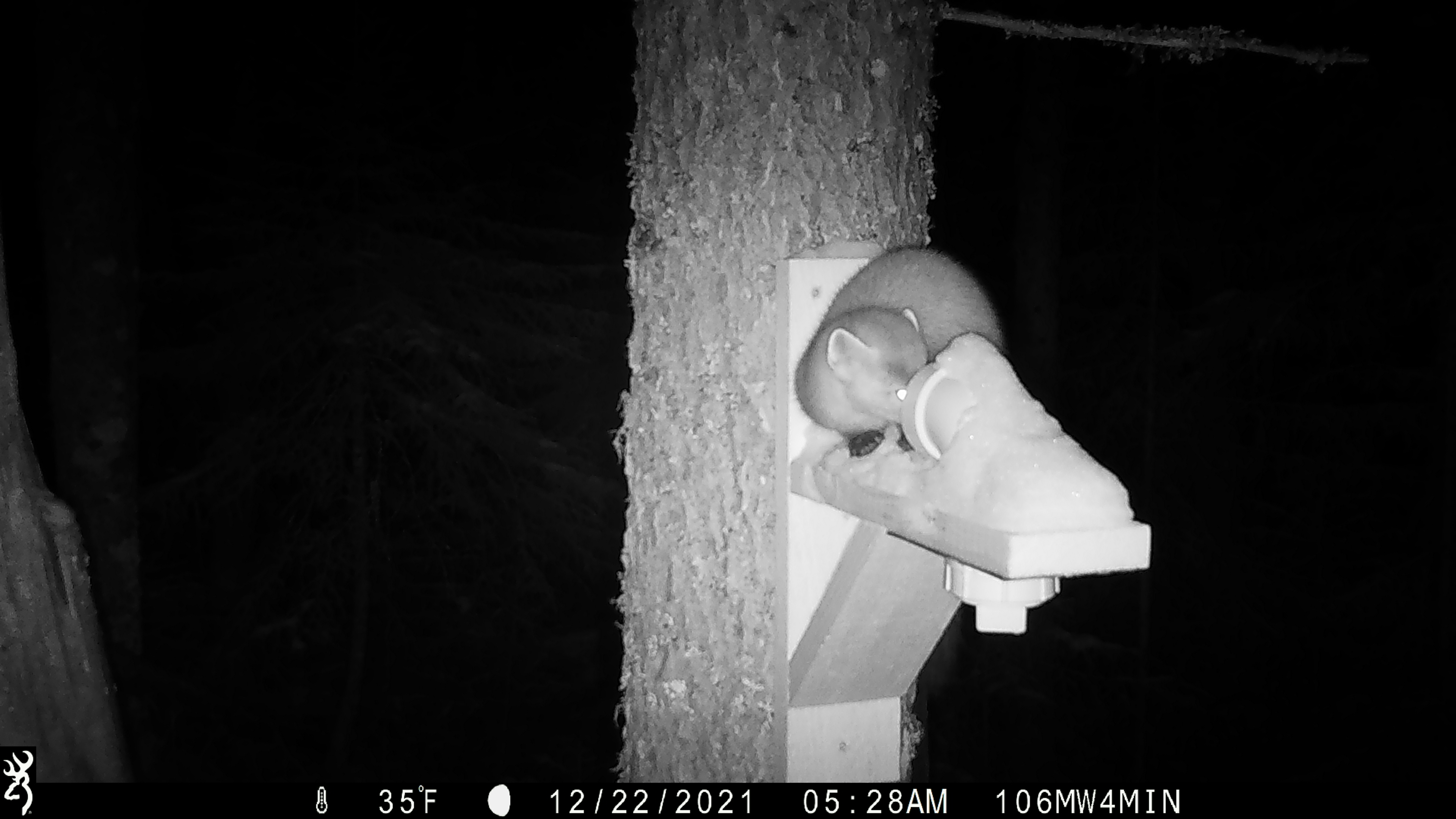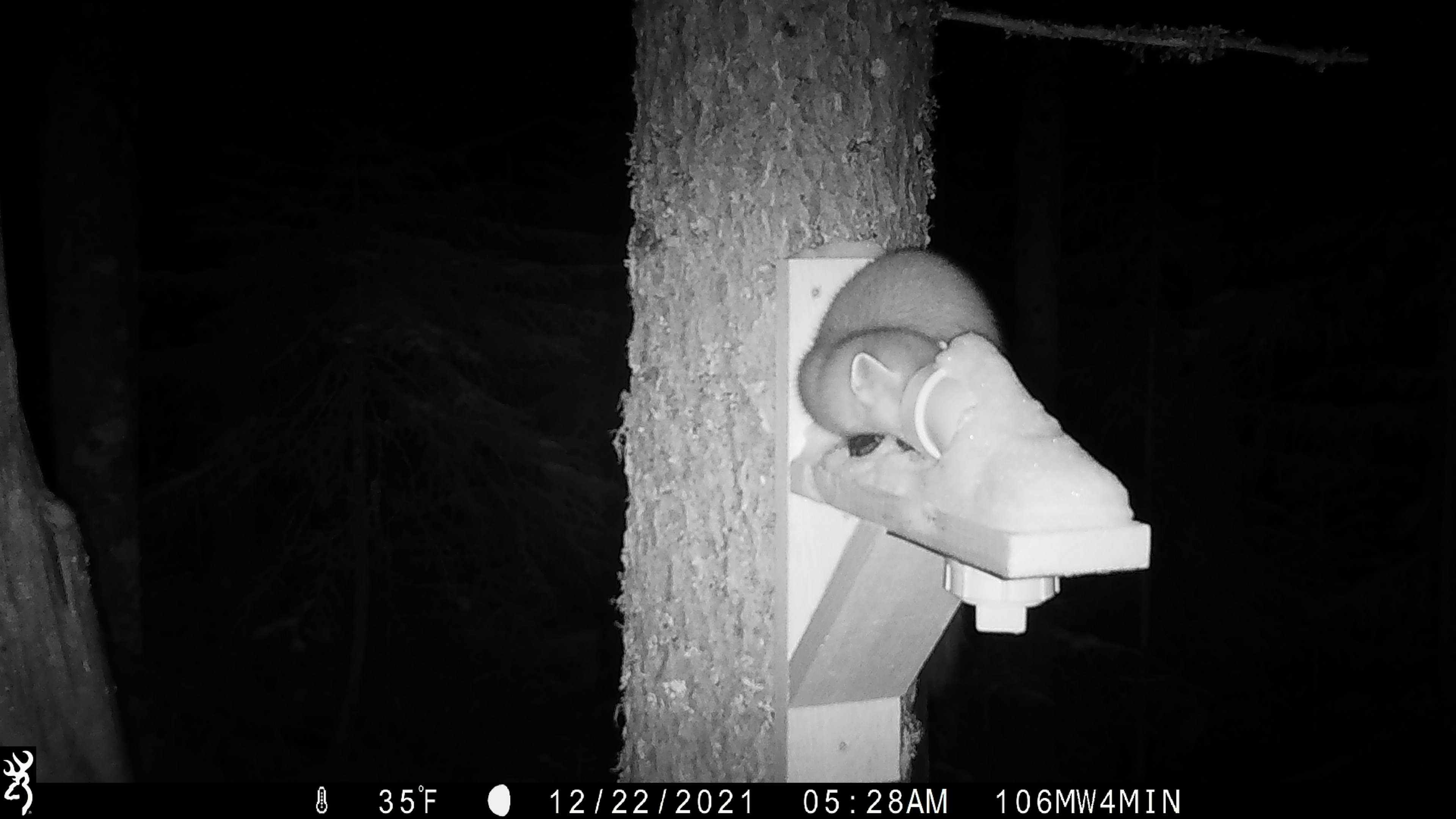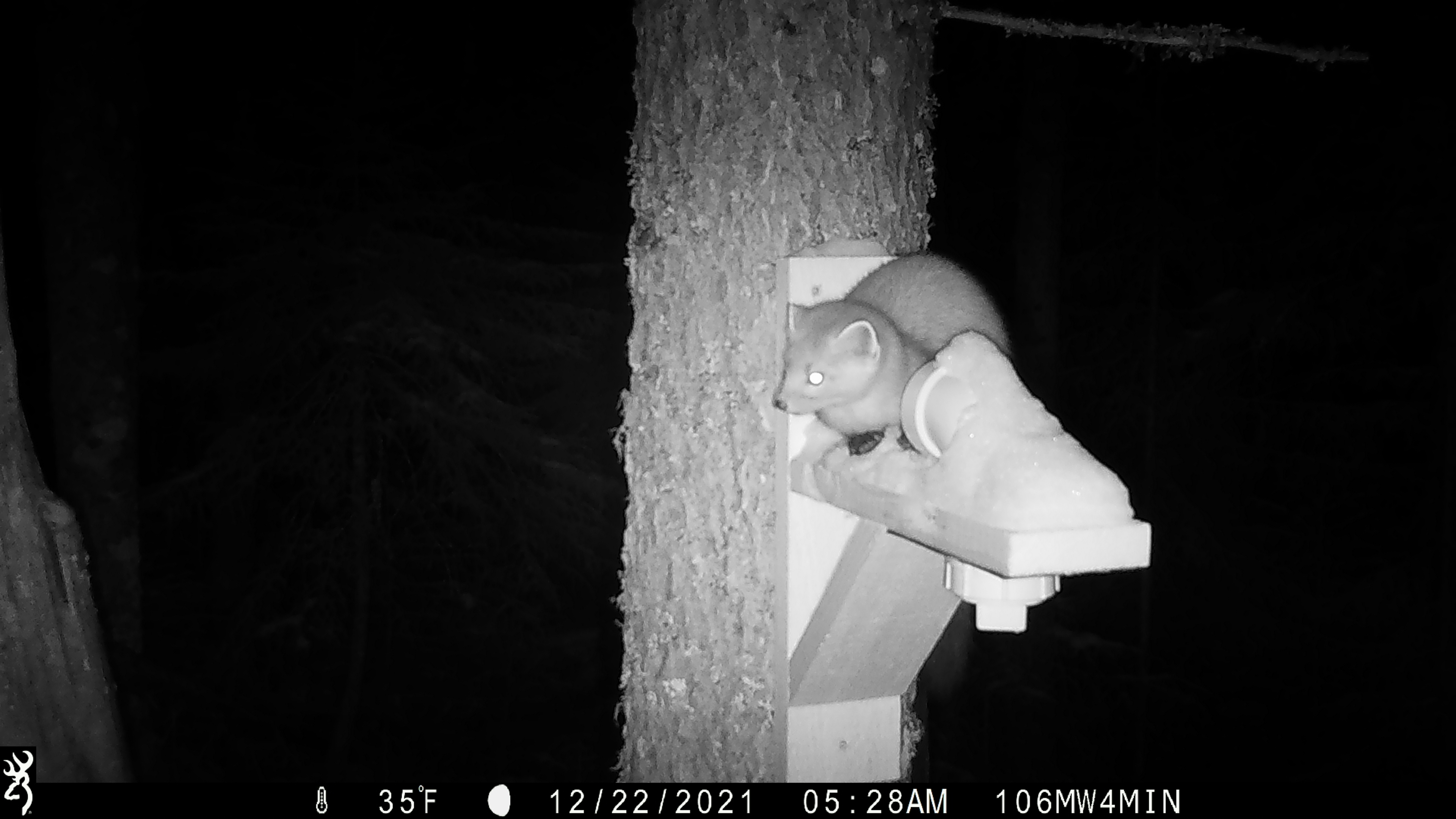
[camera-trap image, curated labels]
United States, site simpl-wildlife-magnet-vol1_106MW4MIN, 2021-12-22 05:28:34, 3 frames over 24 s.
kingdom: Animalia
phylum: Chordata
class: Mammalia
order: Carnivora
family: Mustelidae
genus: Martes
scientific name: Martes americana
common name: american marten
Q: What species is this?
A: American marten (Martes americana).